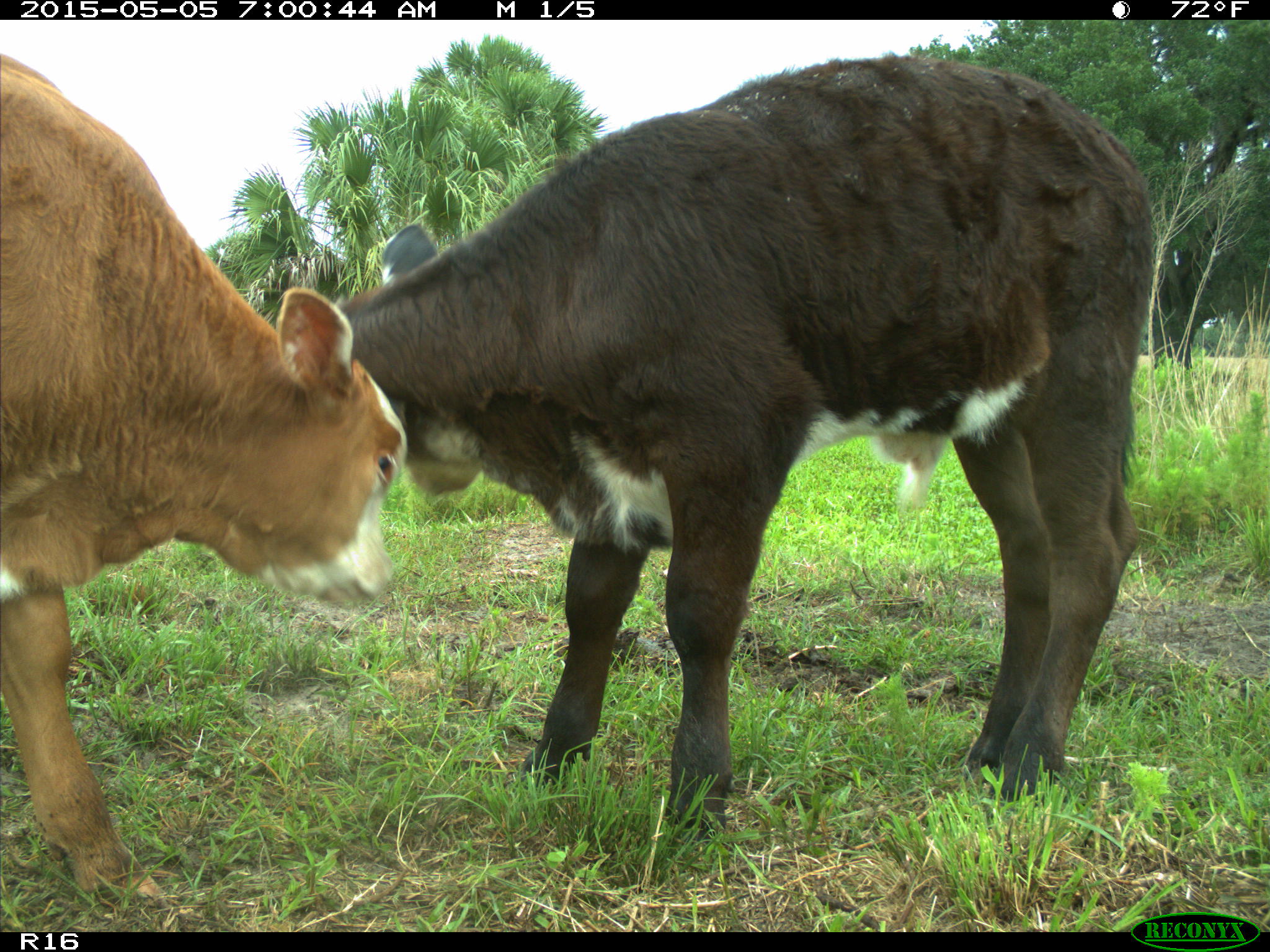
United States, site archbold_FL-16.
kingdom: Animalia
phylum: Chordata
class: Mammalia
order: Artiodactyla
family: Bovidae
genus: Bos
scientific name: Bos taurus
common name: domestic cow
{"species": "Bos taurus (domestic cow)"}